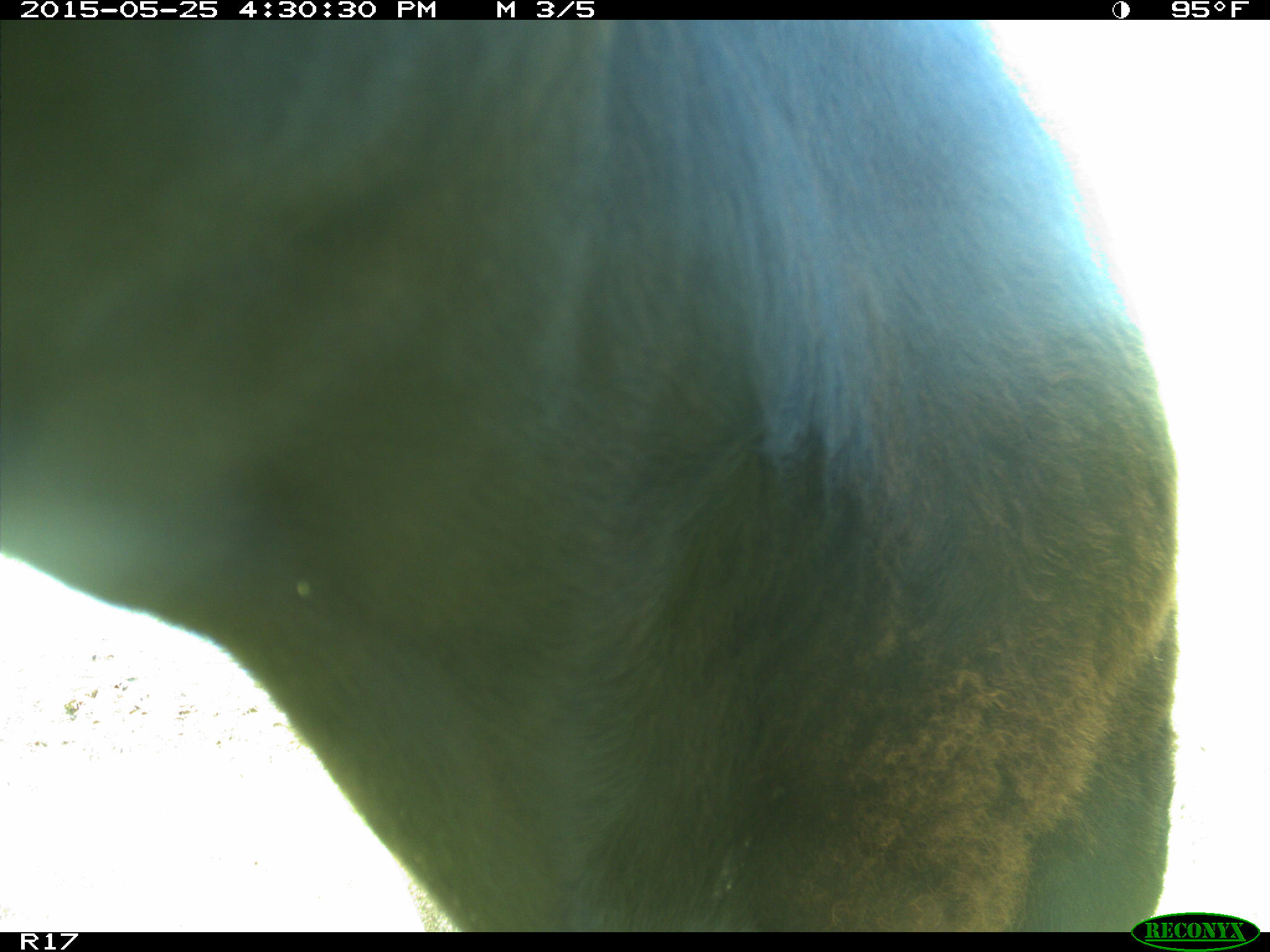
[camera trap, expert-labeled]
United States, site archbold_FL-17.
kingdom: Animalia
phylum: Chordata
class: Mammalia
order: Artiodactyla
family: Bovidae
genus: Bos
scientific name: Bos taurus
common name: domestic cow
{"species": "Bos taurus (domestic cow)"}